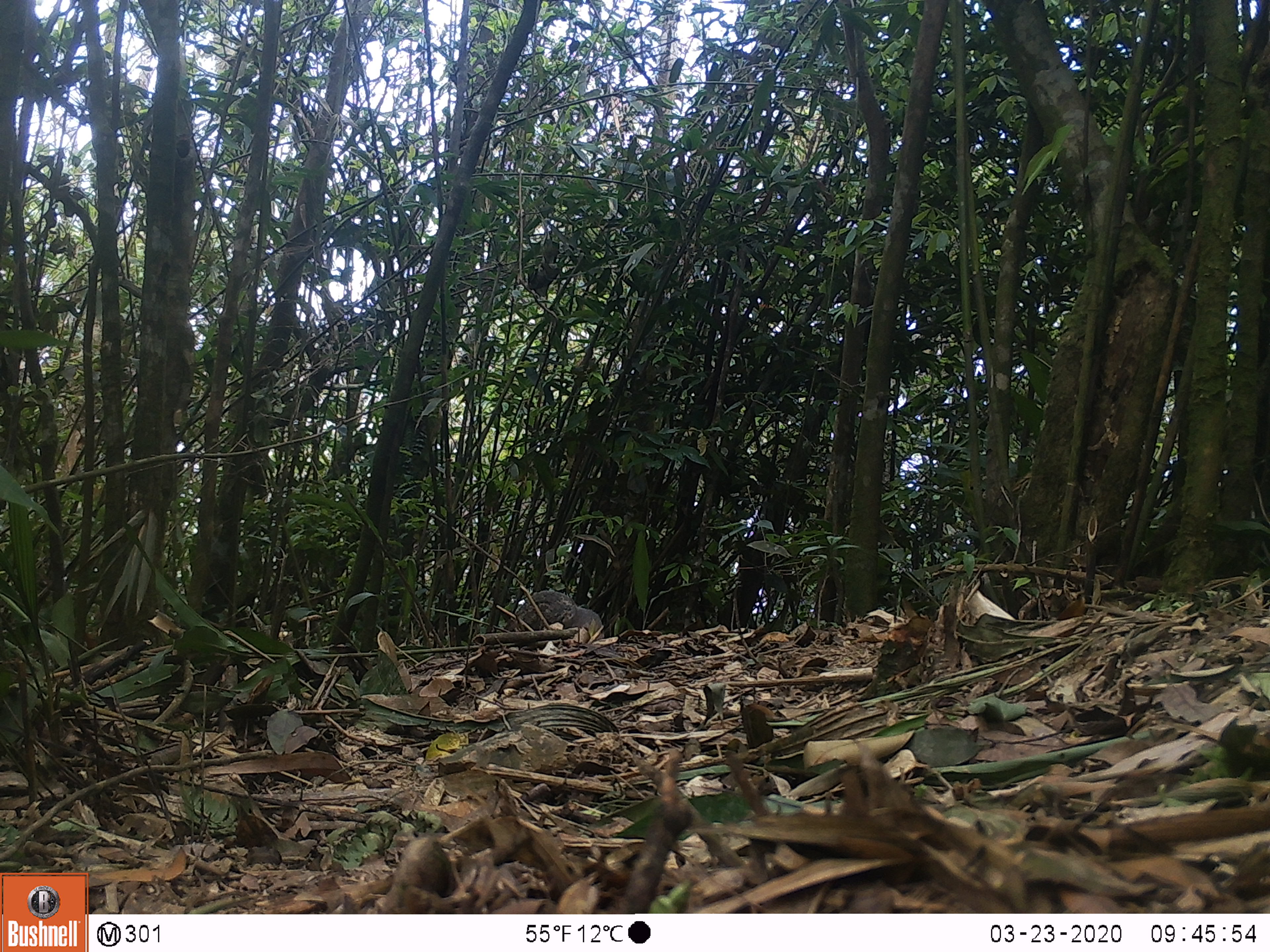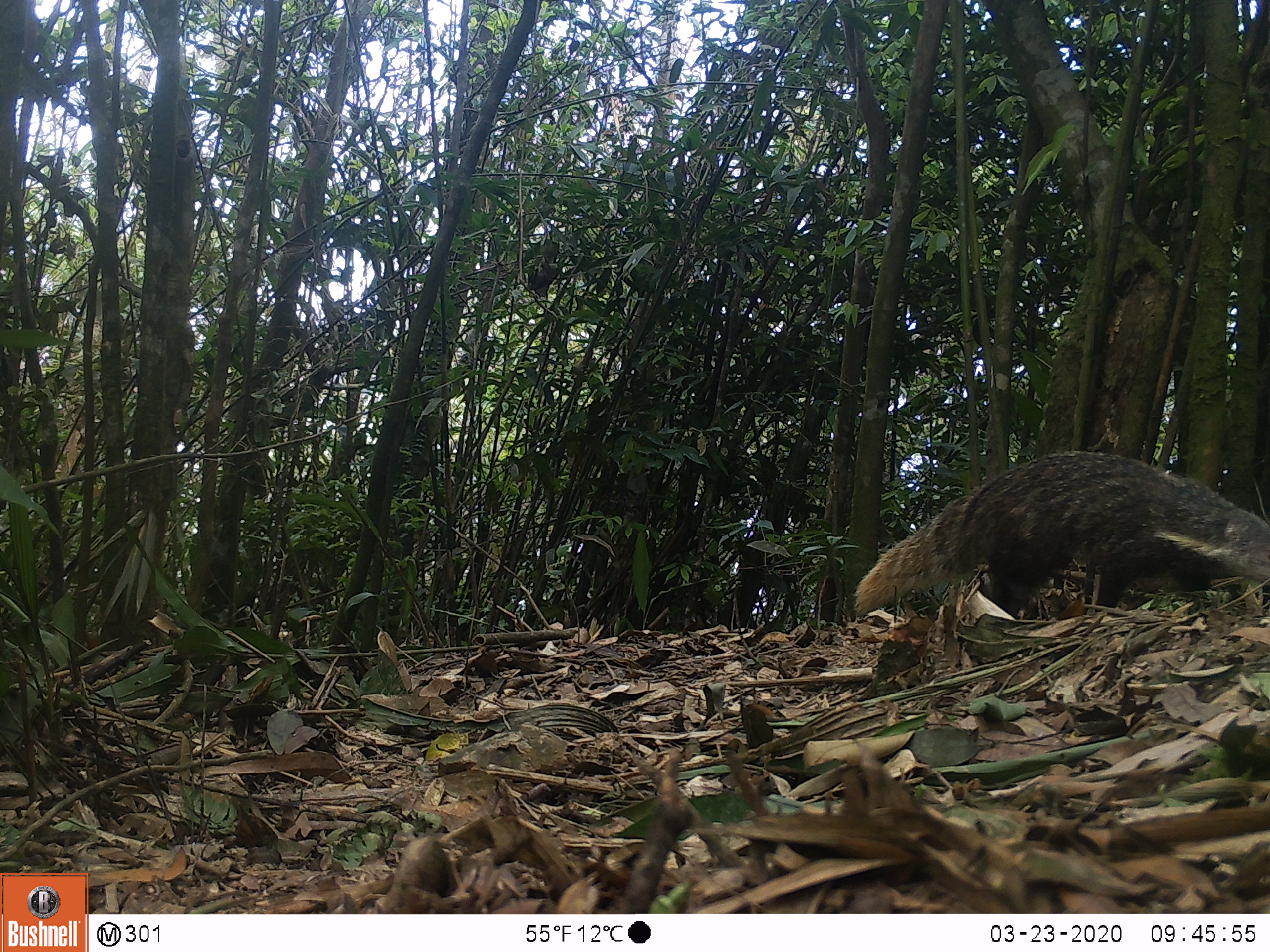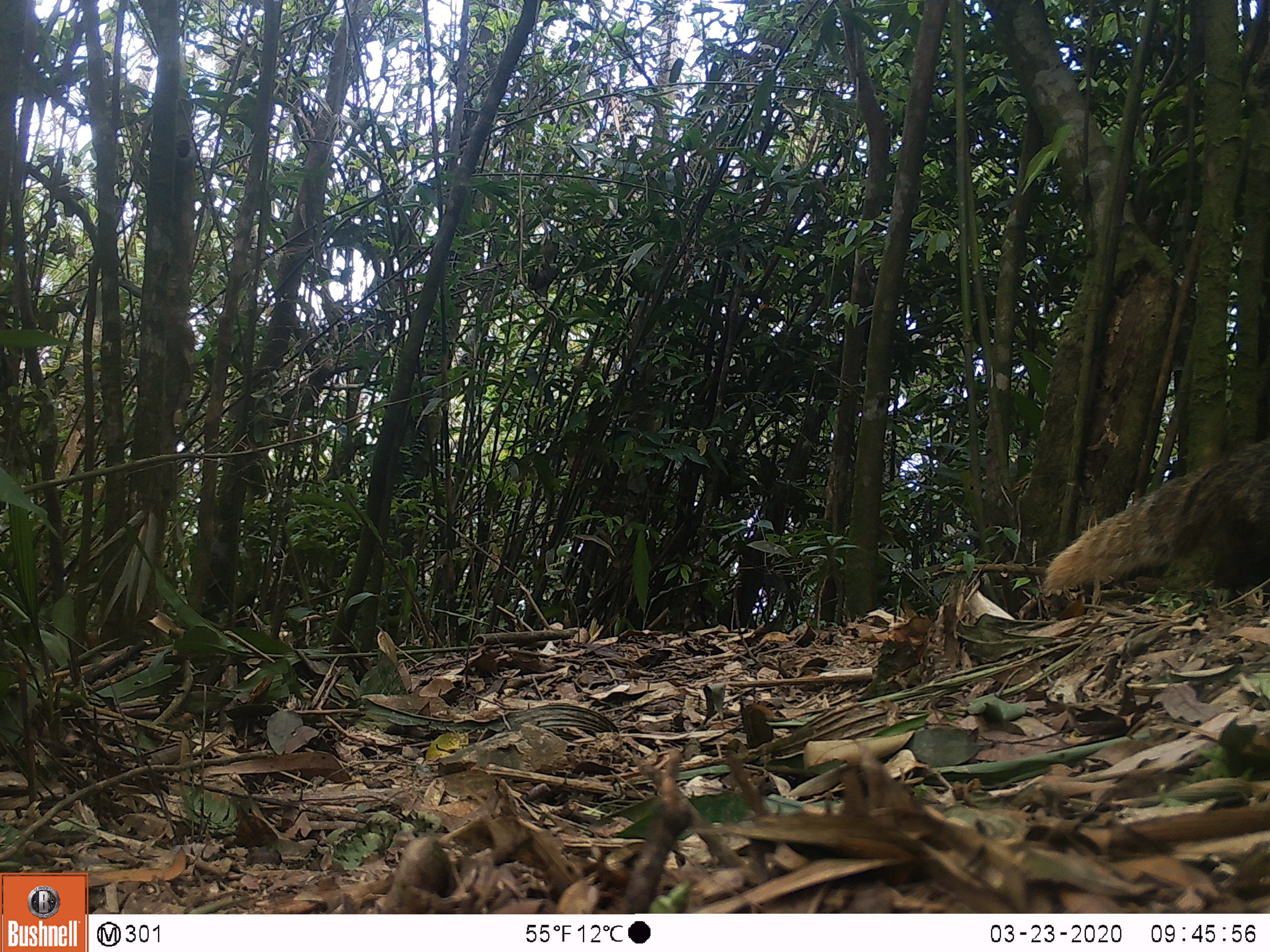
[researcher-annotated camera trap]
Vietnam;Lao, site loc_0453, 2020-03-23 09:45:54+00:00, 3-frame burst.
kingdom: Animalia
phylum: Chordata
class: Mammalia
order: Carnivora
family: Herpestidae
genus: Urva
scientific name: Urva urva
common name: crab-eating mongoose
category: crab eating mongoose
Crab eating mongoose (crab-eating mongoose) (Urva urva). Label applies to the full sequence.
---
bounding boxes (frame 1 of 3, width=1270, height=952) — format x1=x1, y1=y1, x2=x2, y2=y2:
crab eating mongoose: x1=509, y1=589, x2=604, y2=636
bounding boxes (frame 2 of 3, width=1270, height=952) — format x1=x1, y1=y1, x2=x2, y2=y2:
crab eating mongoose: x1=852, y1=448, x2=1270, y2=620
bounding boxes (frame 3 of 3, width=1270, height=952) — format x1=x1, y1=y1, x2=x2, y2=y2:
crab eating mongoose: x1=1033, y1=430, x2=1270, y2=601